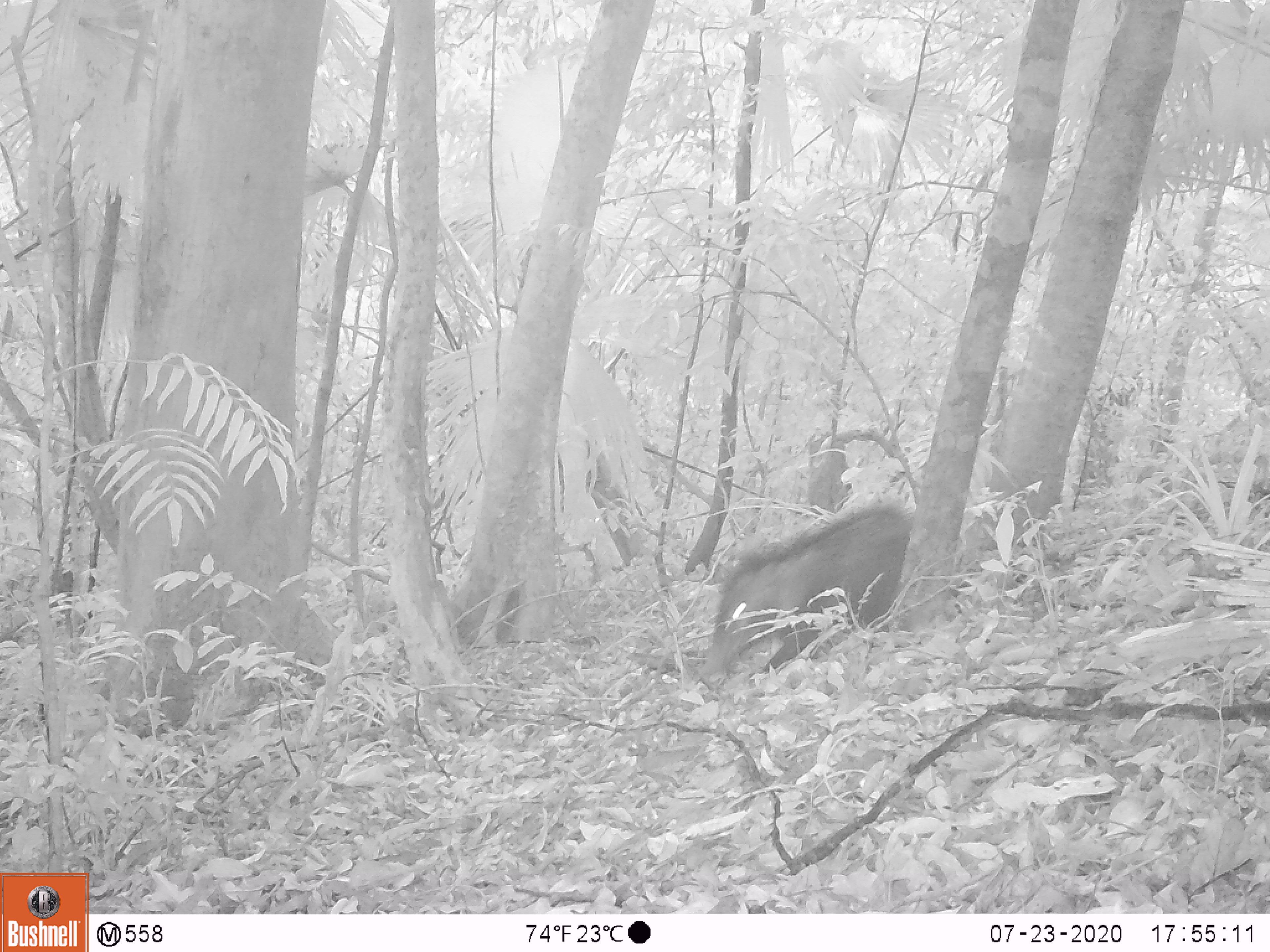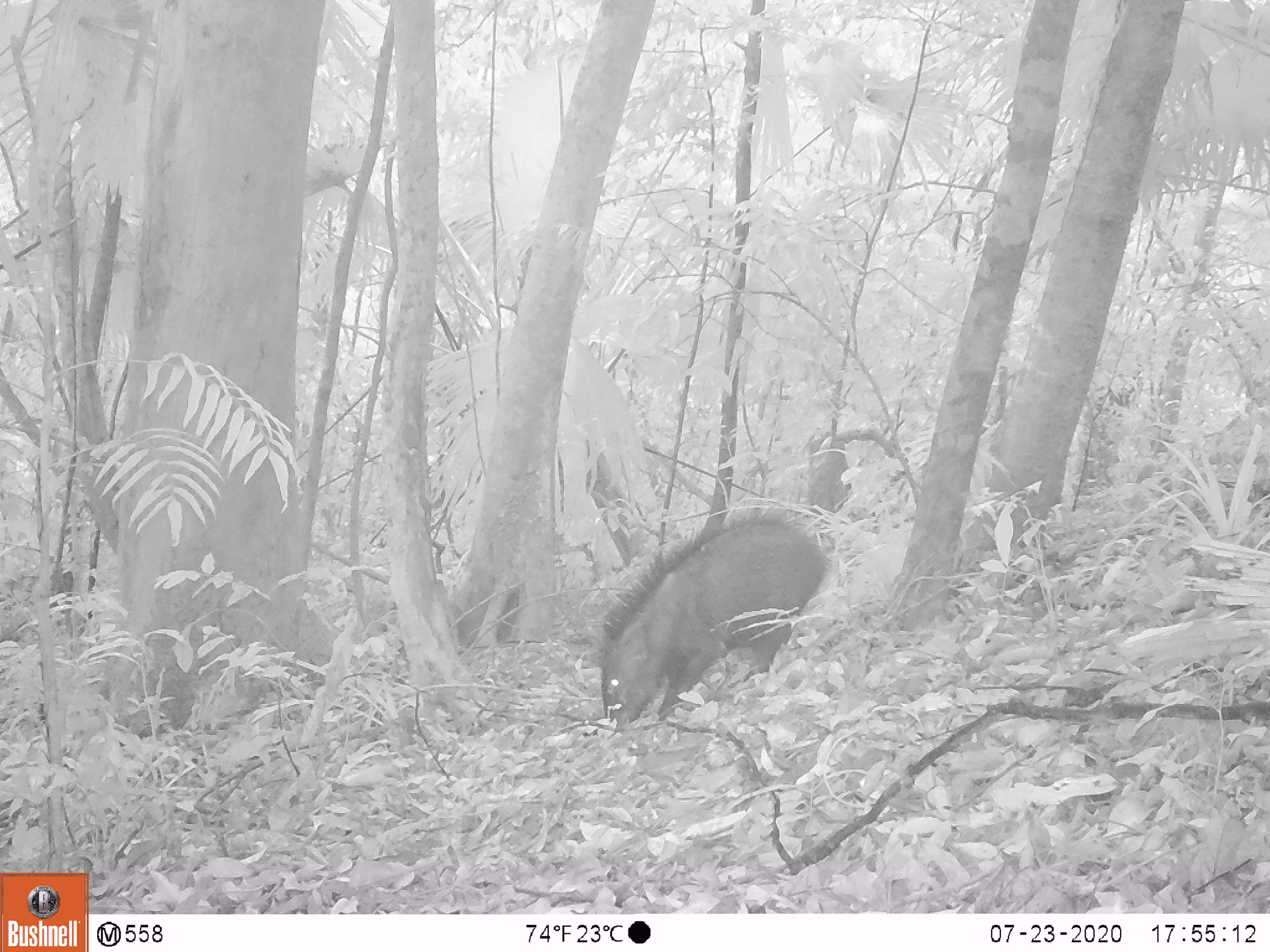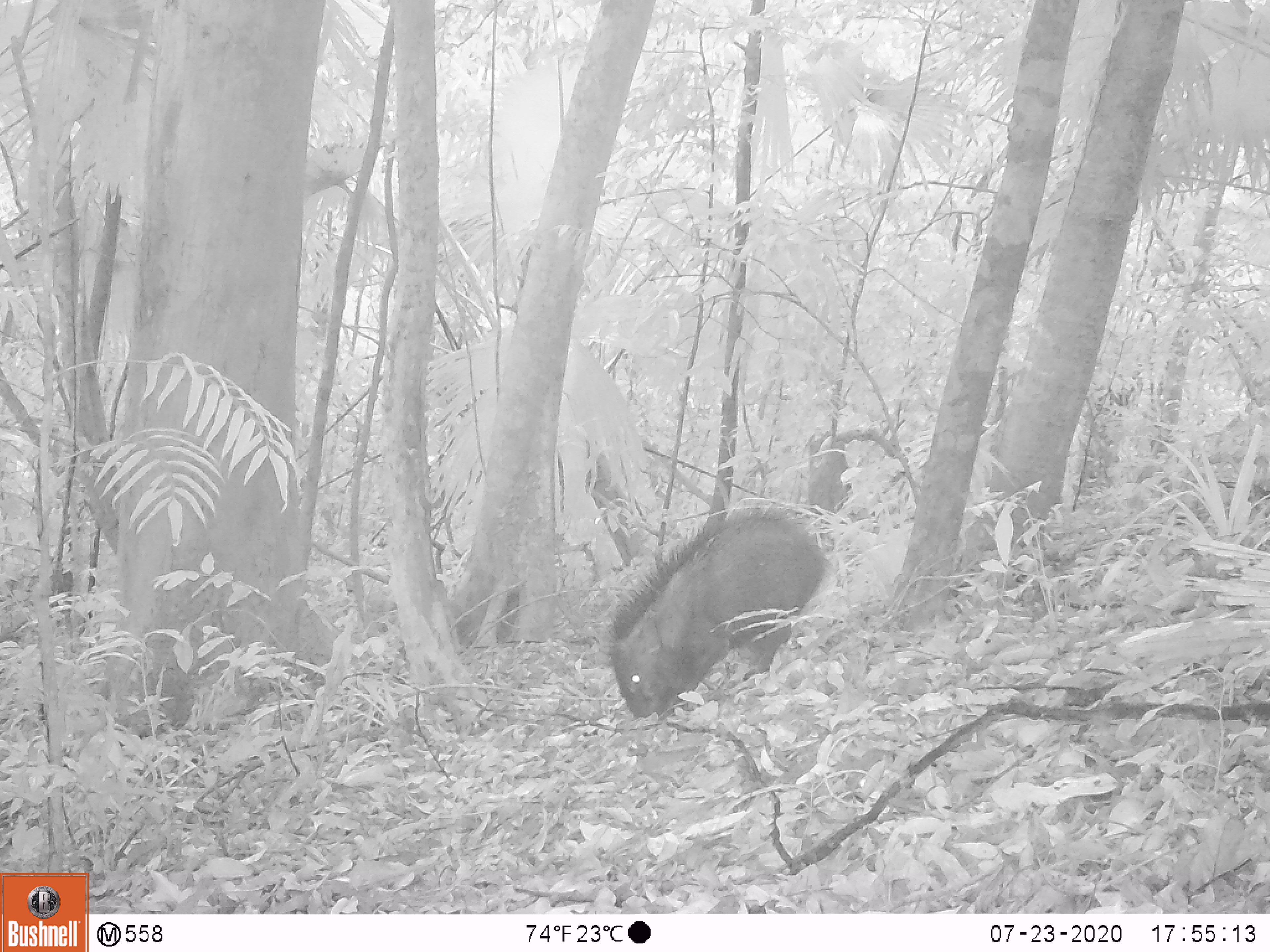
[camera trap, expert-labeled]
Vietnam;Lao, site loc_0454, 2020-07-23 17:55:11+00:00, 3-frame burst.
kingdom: Animalia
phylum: Chordata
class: Mammalia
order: Artiodactyla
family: Suidae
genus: Sus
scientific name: Sus scrofa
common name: eurasian wild pig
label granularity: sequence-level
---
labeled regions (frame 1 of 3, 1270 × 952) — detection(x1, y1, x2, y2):
eurasian wild pig: detection(696, 495, 918, 678)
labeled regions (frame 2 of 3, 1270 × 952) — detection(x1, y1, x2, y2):
eurasian wild pig: detection(595, 507, 831, 725)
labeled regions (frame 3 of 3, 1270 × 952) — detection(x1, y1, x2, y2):
eurasian wild pig: detection(601, 504, 833, 719)